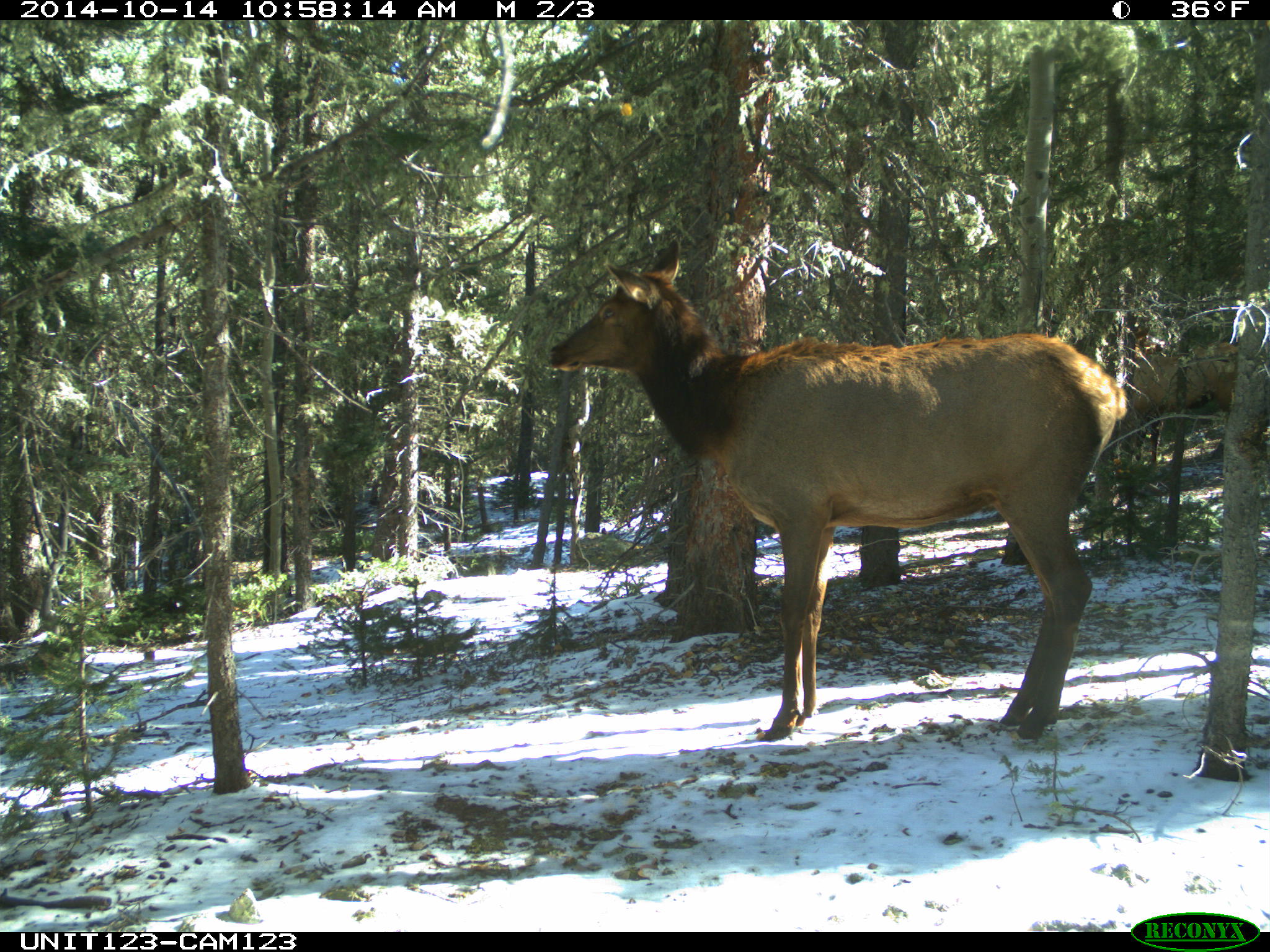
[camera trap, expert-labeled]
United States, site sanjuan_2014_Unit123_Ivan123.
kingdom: Animalia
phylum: Chordata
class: Mammalia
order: Artiodactyla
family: Cervidae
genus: Cervus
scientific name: Cervus elaphus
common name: red deer